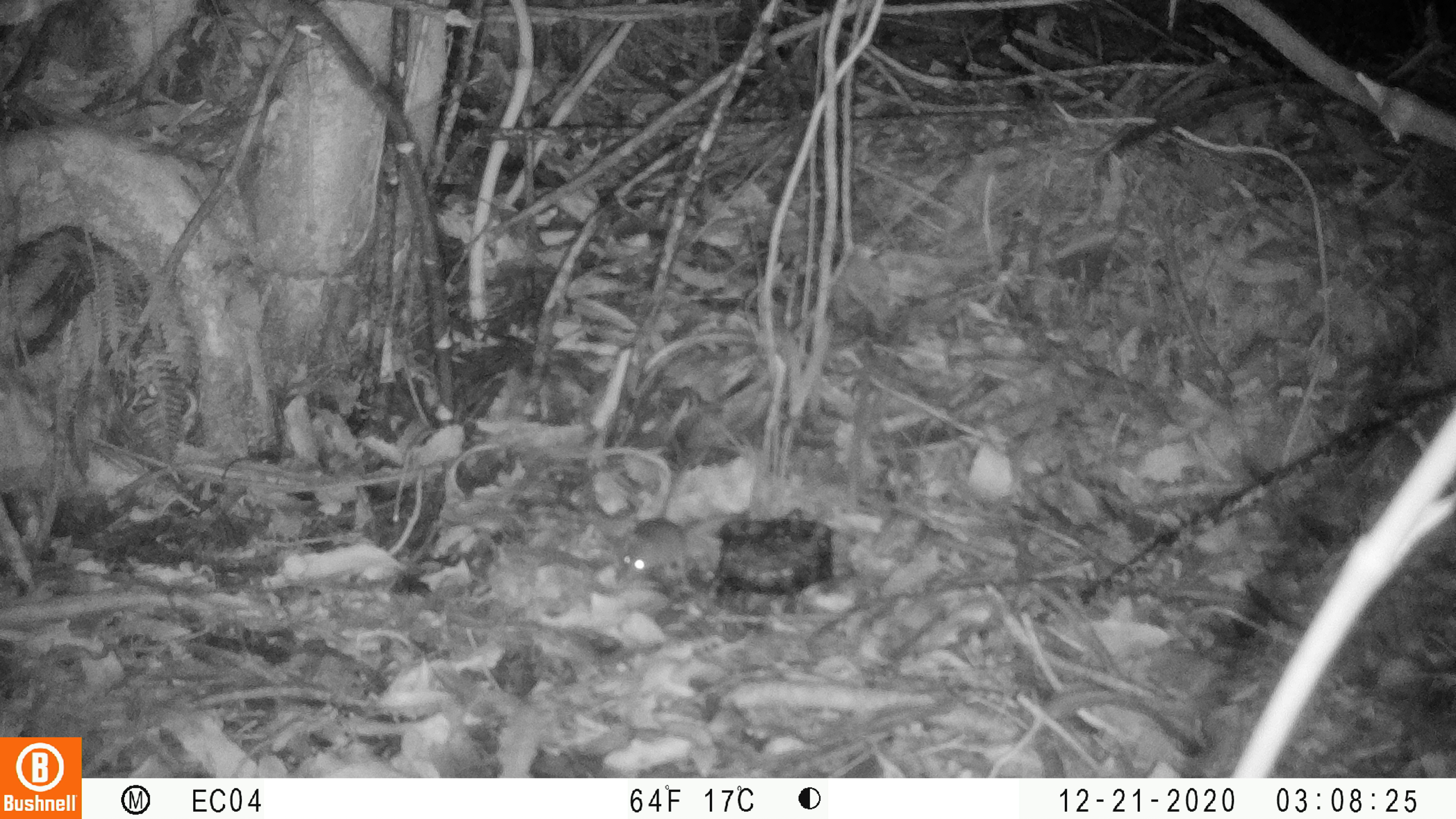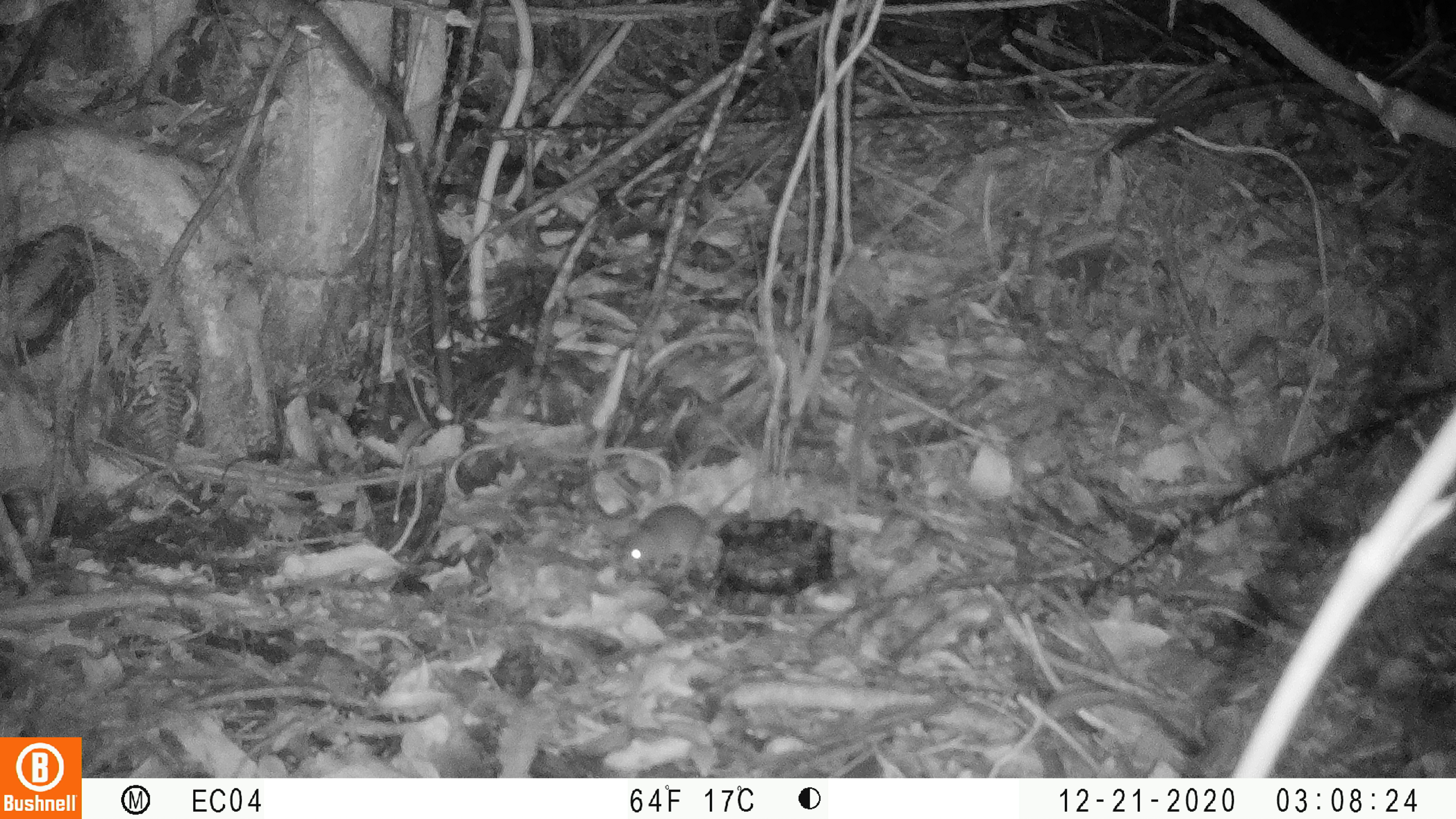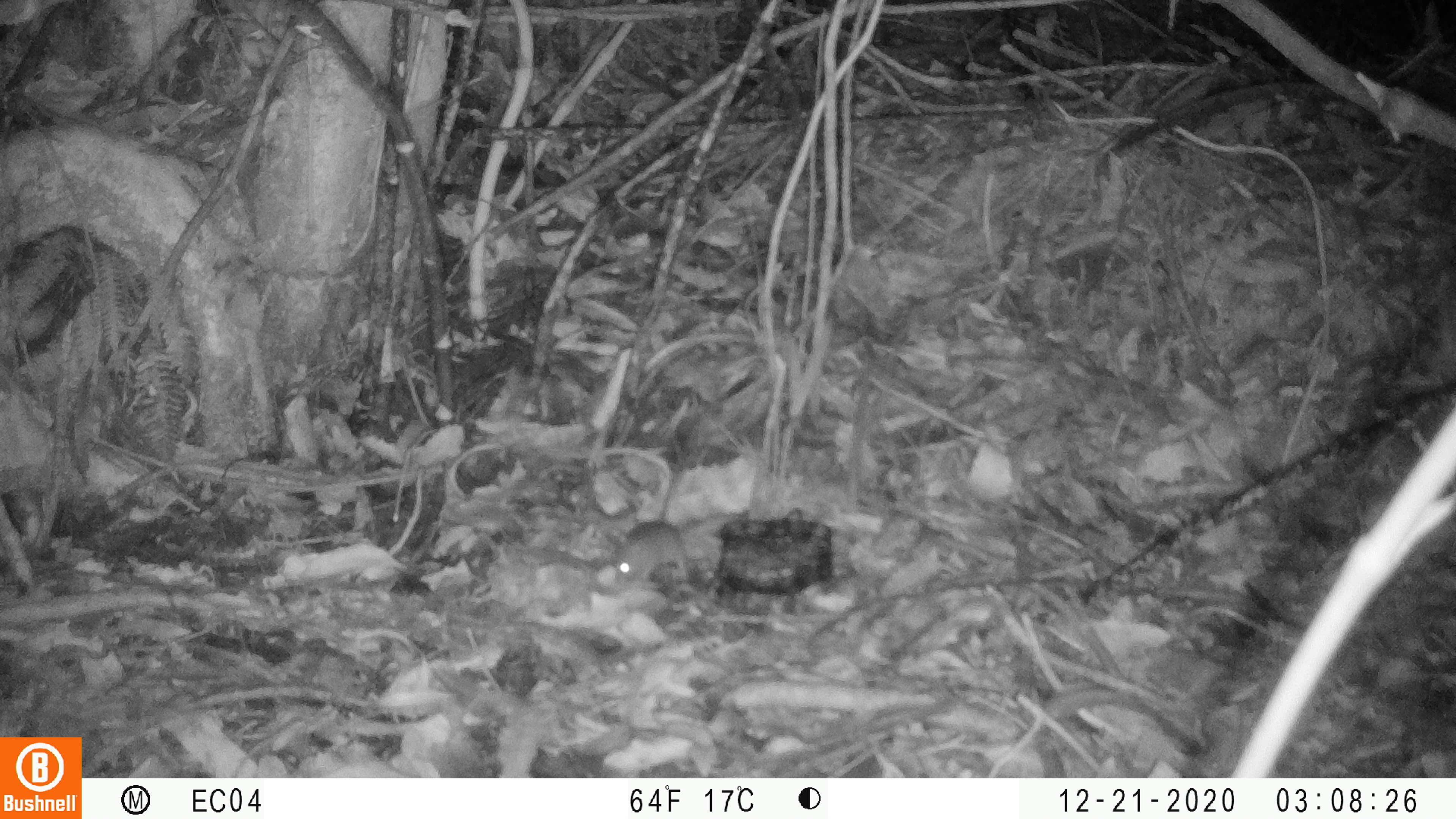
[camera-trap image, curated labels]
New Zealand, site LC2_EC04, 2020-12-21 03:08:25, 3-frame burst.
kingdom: Animalia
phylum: Chordata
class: Mammalia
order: Rodentia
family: Muridae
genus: Mus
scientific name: Mus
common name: mouse